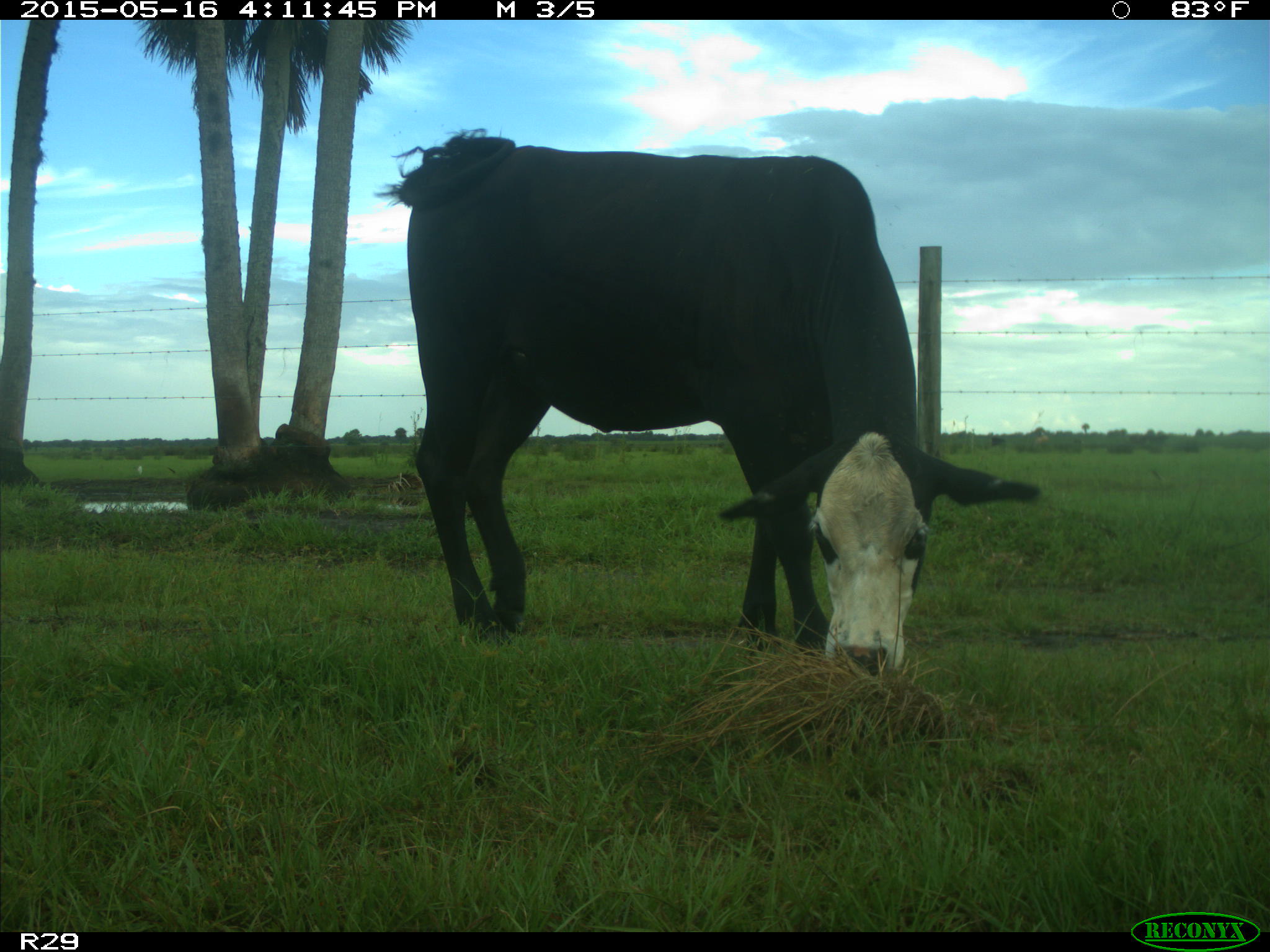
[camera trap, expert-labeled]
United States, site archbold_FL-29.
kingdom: Animalia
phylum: Chordata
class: Mammalia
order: Artiodactyla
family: Bovidae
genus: Bos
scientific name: Bos taurus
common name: domestic cow